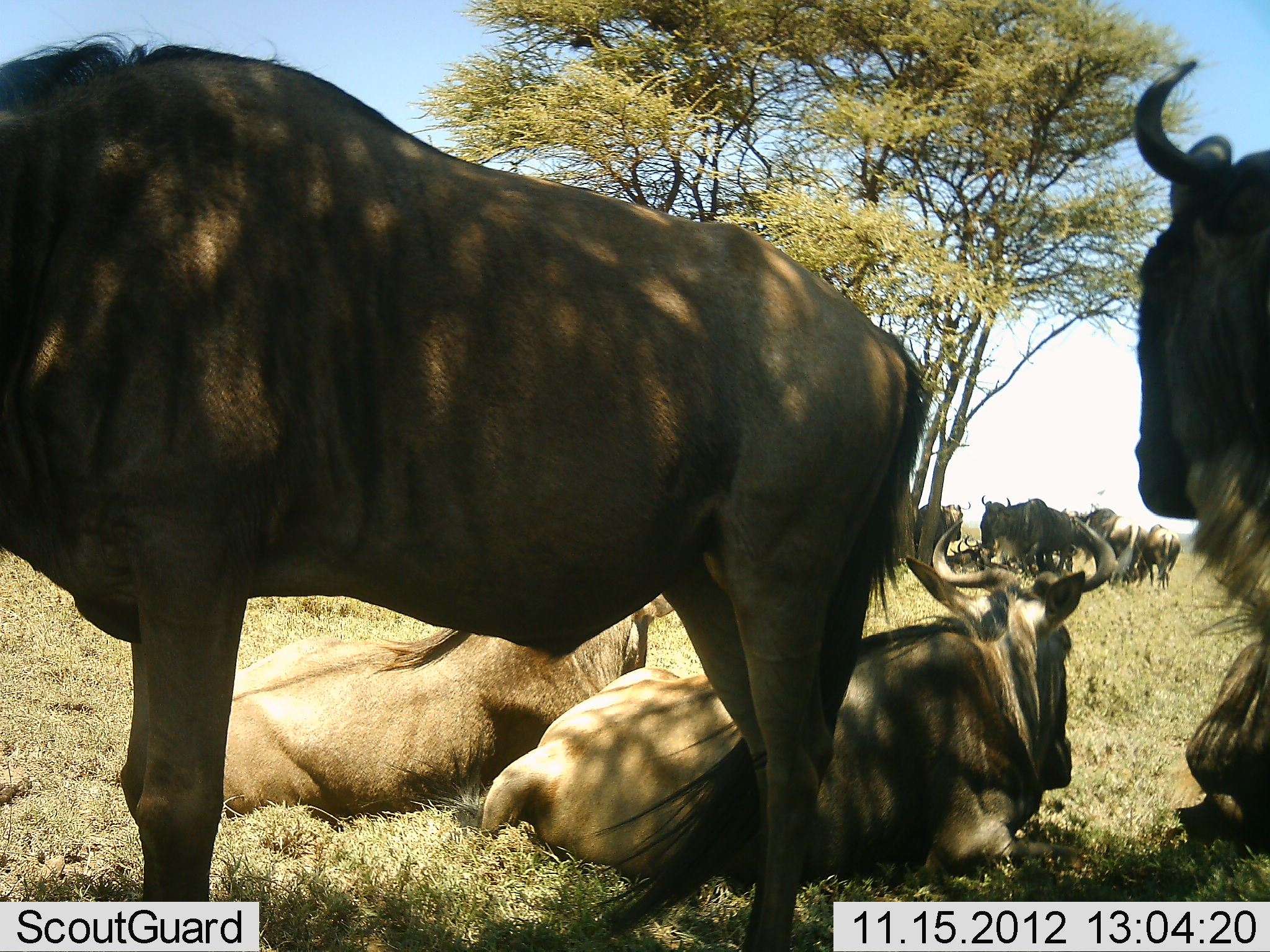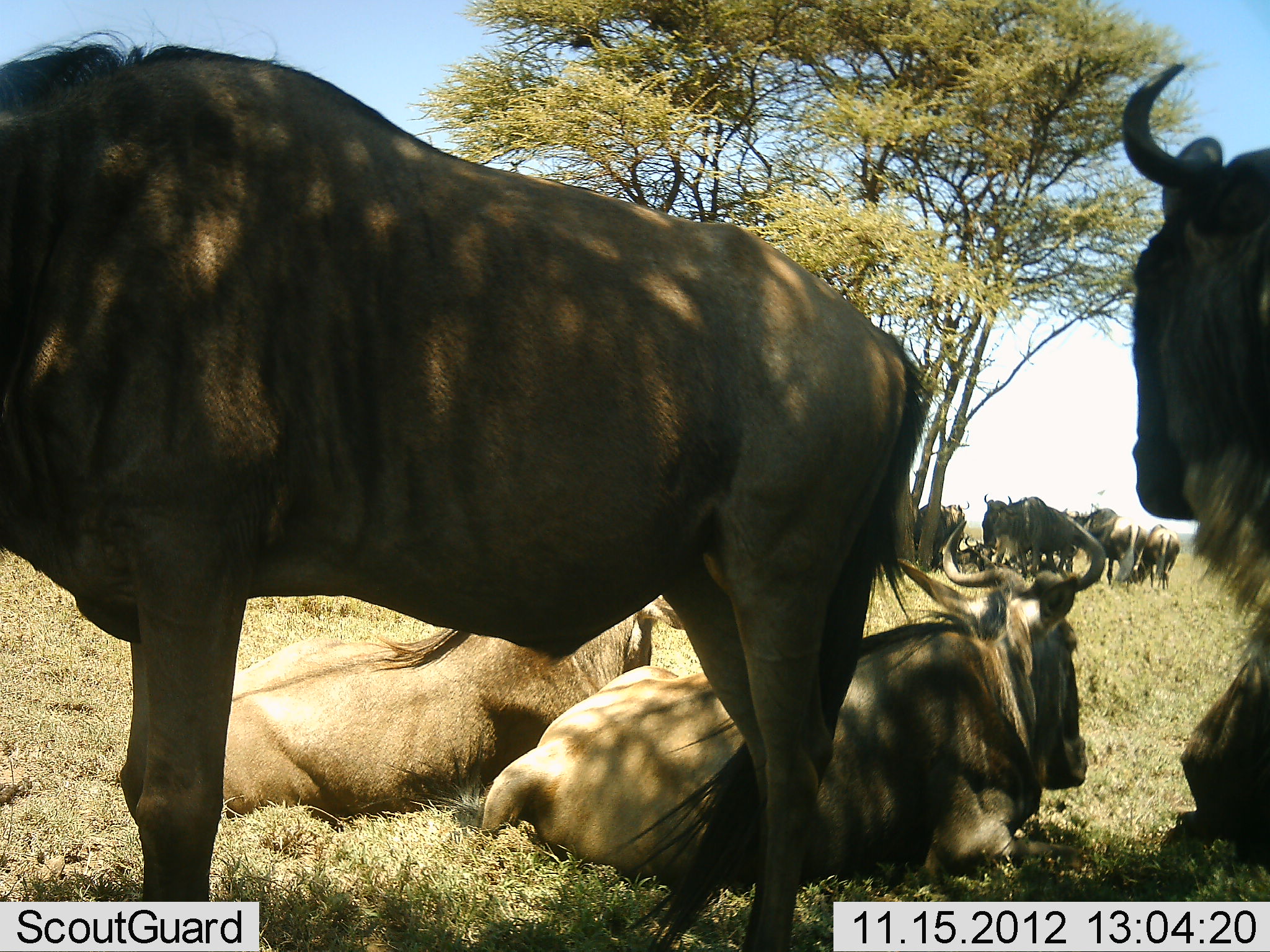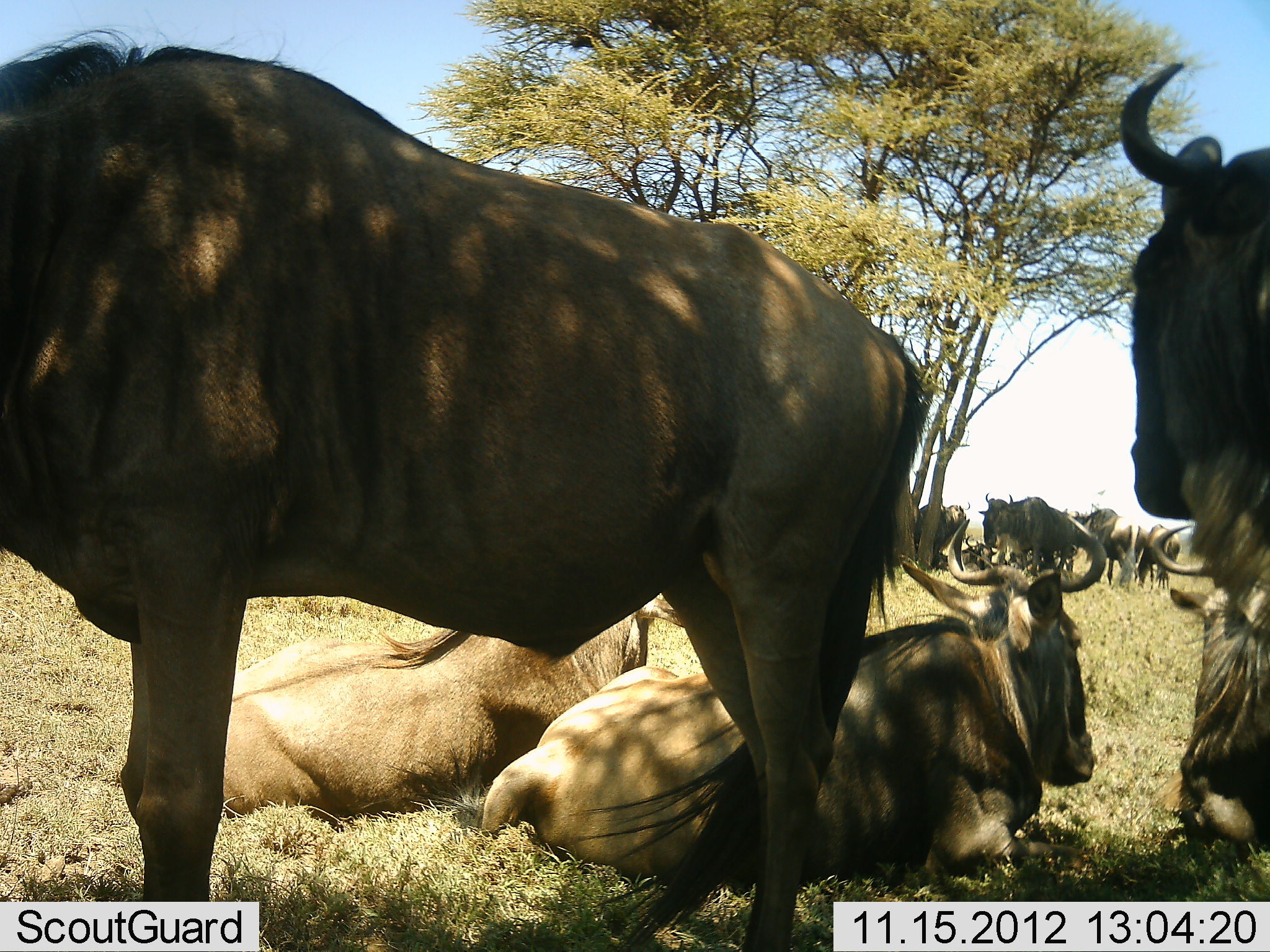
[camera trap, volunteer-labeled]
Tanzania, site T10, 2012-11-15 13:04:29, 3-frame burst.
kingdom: Animalia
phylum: Chordata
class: Mammalia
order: Artiodactyla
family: Bovidae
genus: Connochaetes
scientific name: Connochaetes taurinus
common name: blue wildebeest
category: wildebeest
Wildebeest (blue wildebeest) (Connochaetes taurinus), count 10. Behavior (volunteer vote fractions): standing 90%, resting 100%, moving 0%, interacting 0%. Young present (vote fraction): 10%. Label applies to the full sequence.